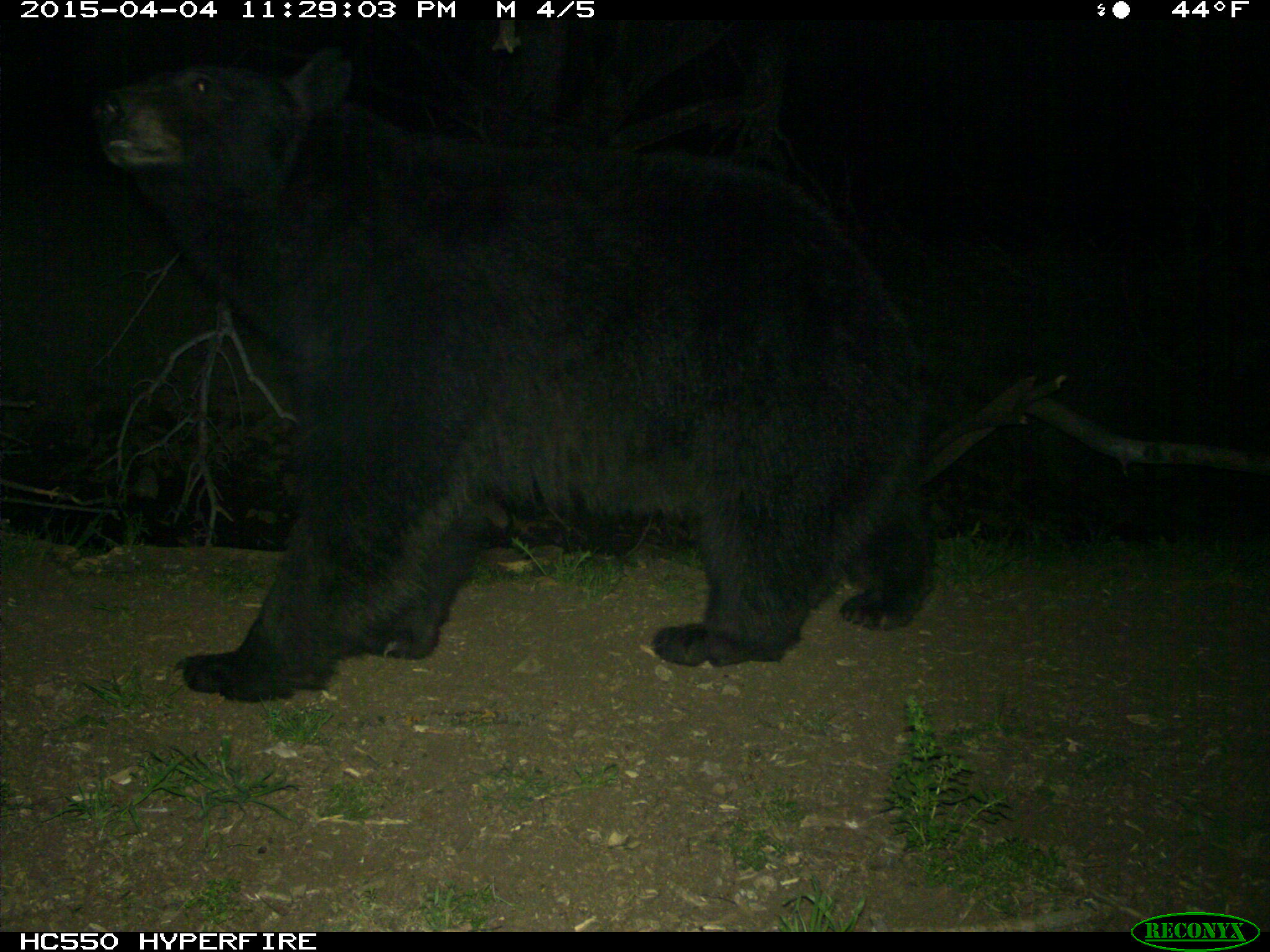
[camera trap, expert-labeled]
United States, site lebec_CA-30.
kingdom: Animalia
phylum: Chordata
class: Mammalia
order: Carnivora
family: Ursidae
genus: Ursus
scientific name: Ursus americanus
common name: american black bear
Ursus americanus (american black bear).